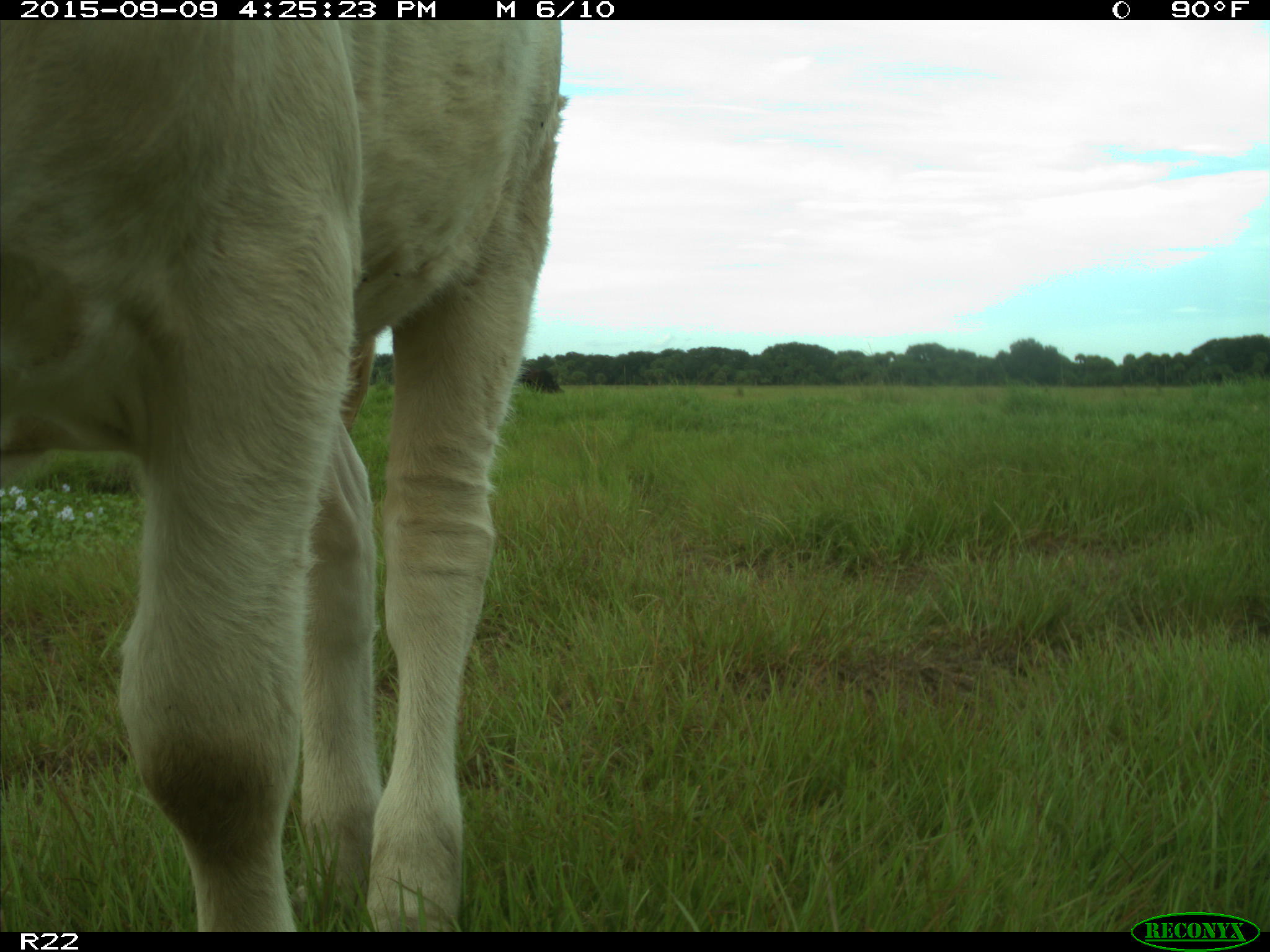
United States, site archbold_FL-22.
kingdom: Animalia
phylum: Chordata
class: Mammalia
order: Artiodactyla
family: Bovidae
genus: Bos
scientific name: Bos taurus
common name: domestic cow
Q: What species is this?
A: Bos taurus (domestic cow).